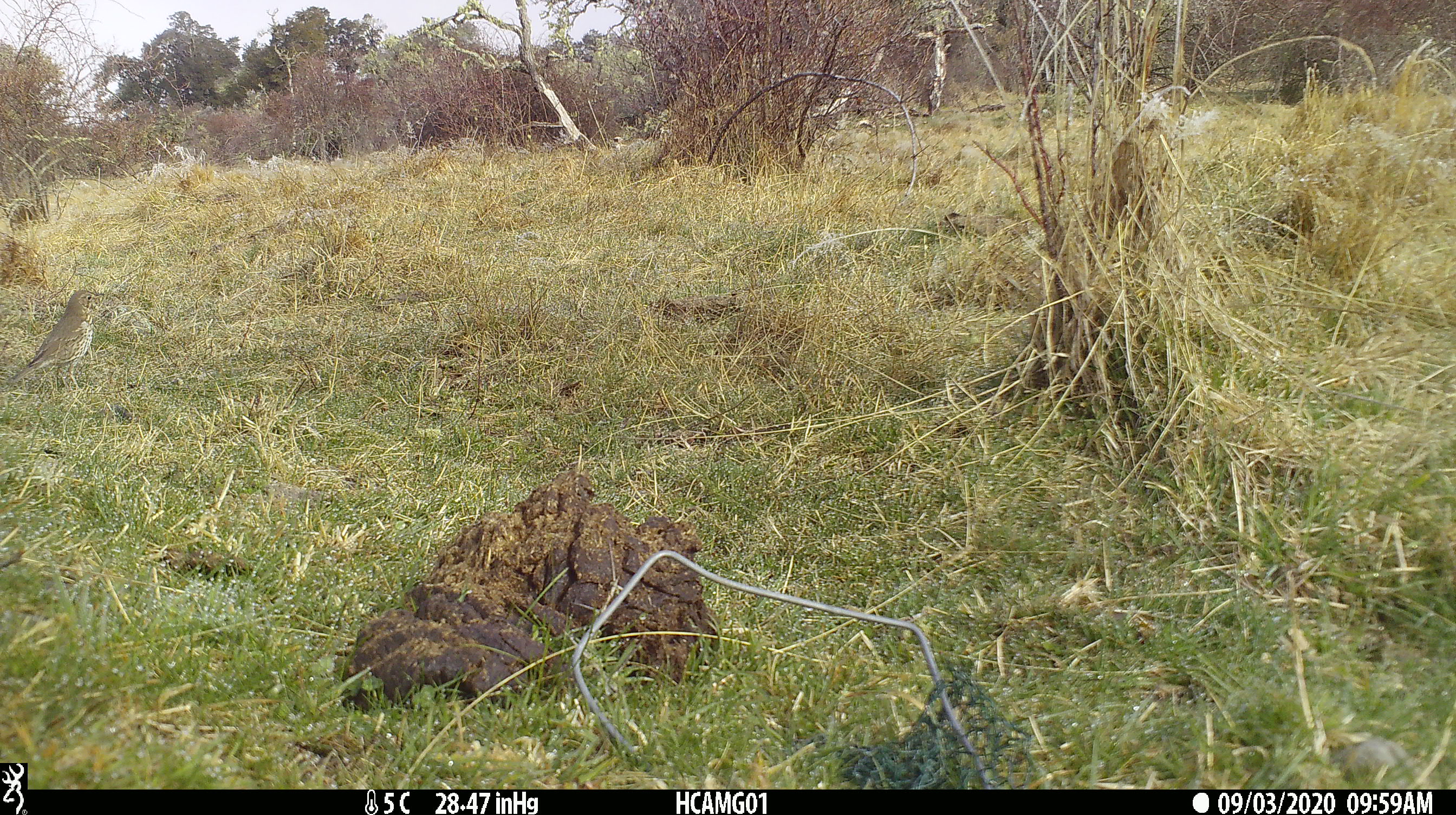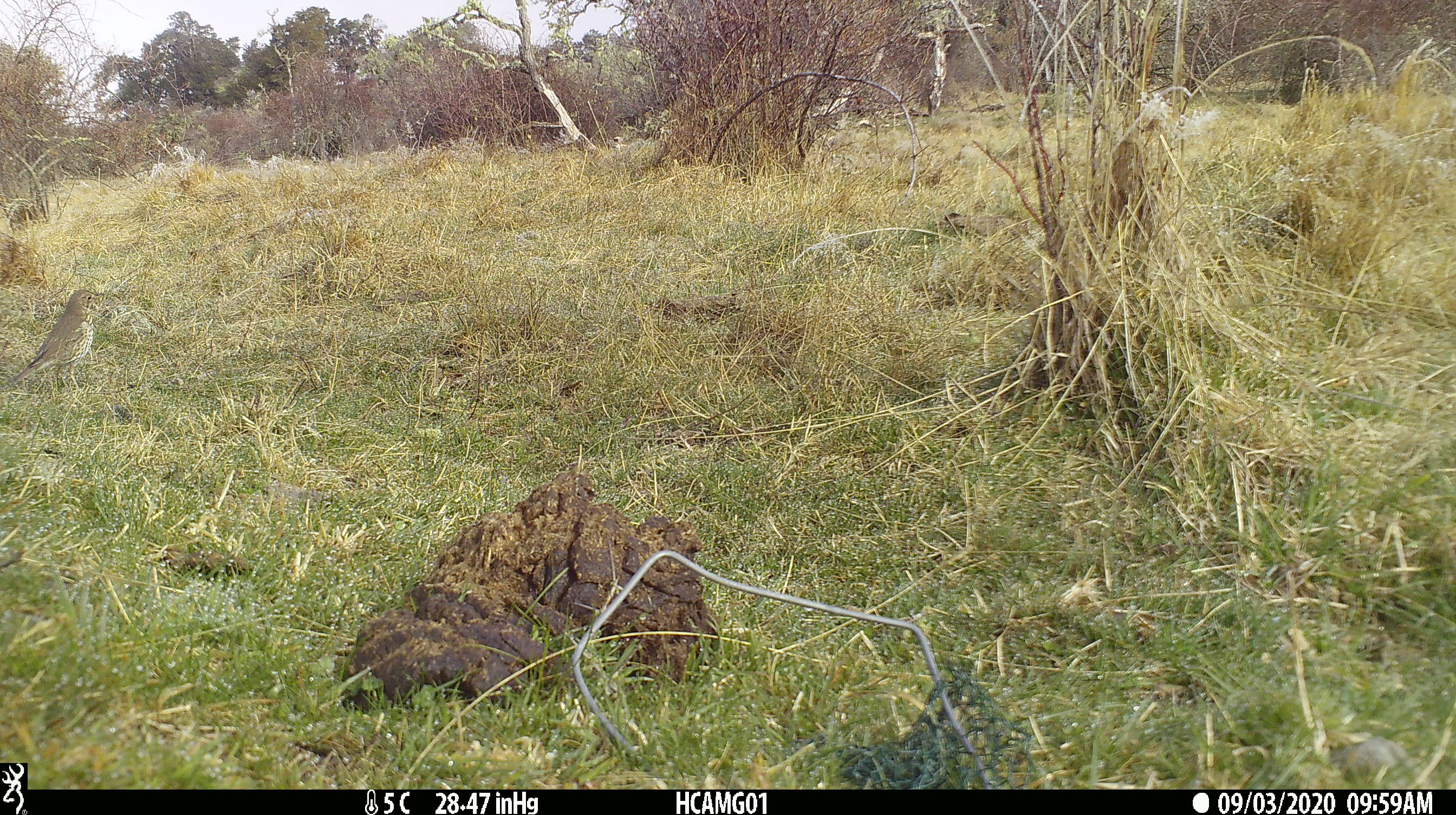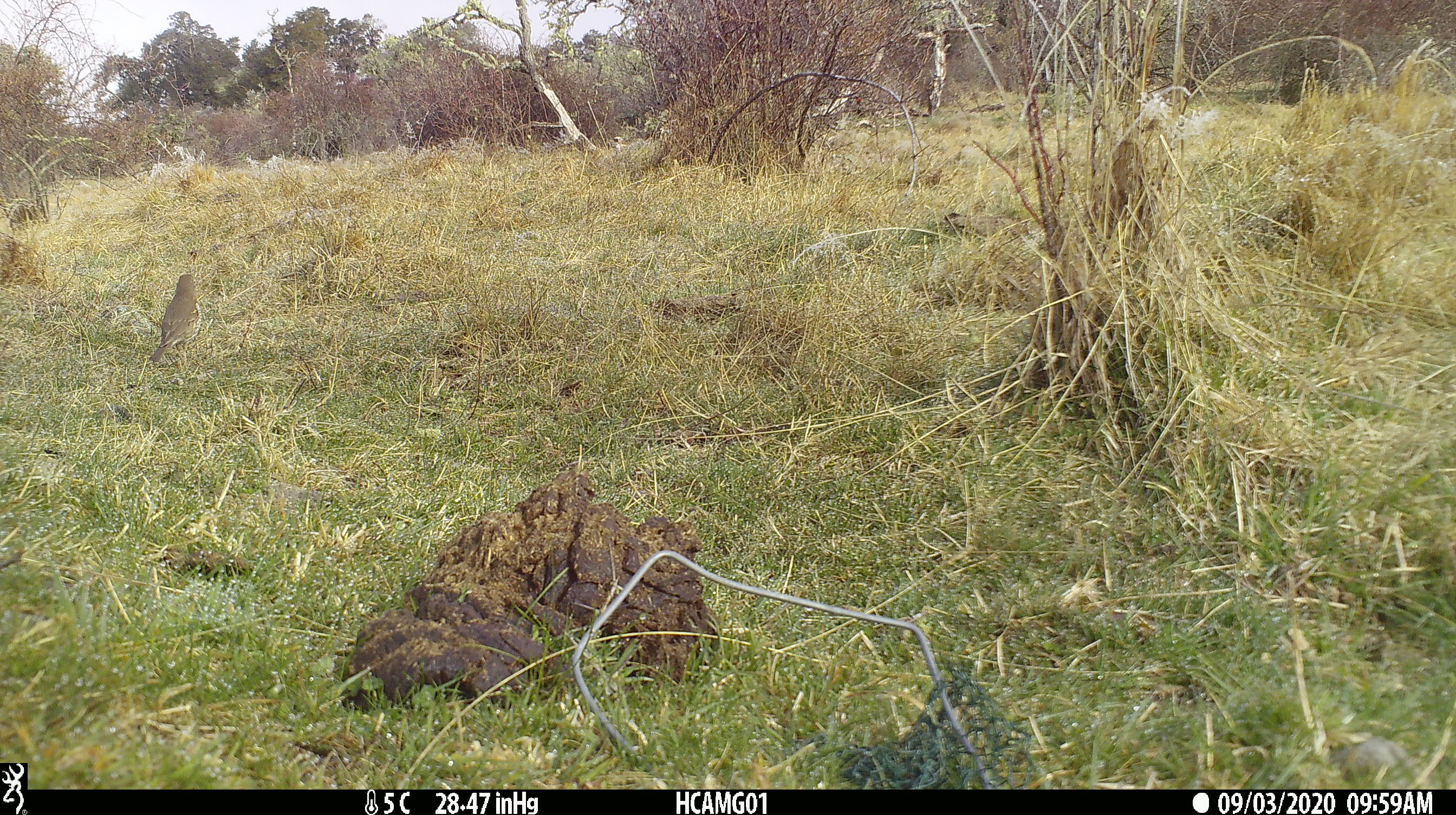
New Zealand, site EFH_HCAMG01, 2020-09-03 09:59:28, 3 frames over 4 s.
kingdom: Animalia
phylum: Chordata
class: Aves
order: Passeriformes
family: Turdidae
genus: Turdus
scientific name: Turdus philomelos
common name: song thrush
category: thrush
Thrush (song thrush) (Turdus philomelos).